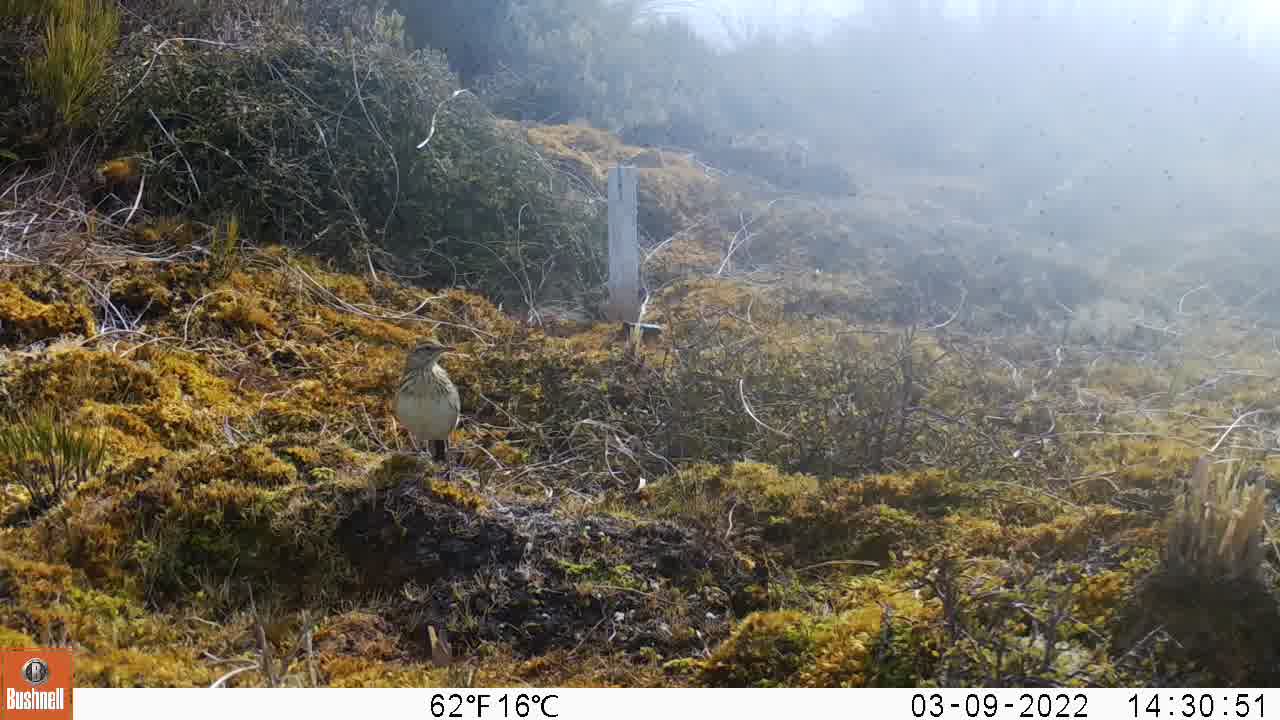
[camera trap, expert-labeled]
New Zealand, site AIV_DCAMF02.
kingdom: Animalia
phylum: Chordata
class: Aves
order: Passeriformes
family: Motacillidae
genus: Anthus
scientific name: Anthus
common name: pipit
Pipit (Anthus).